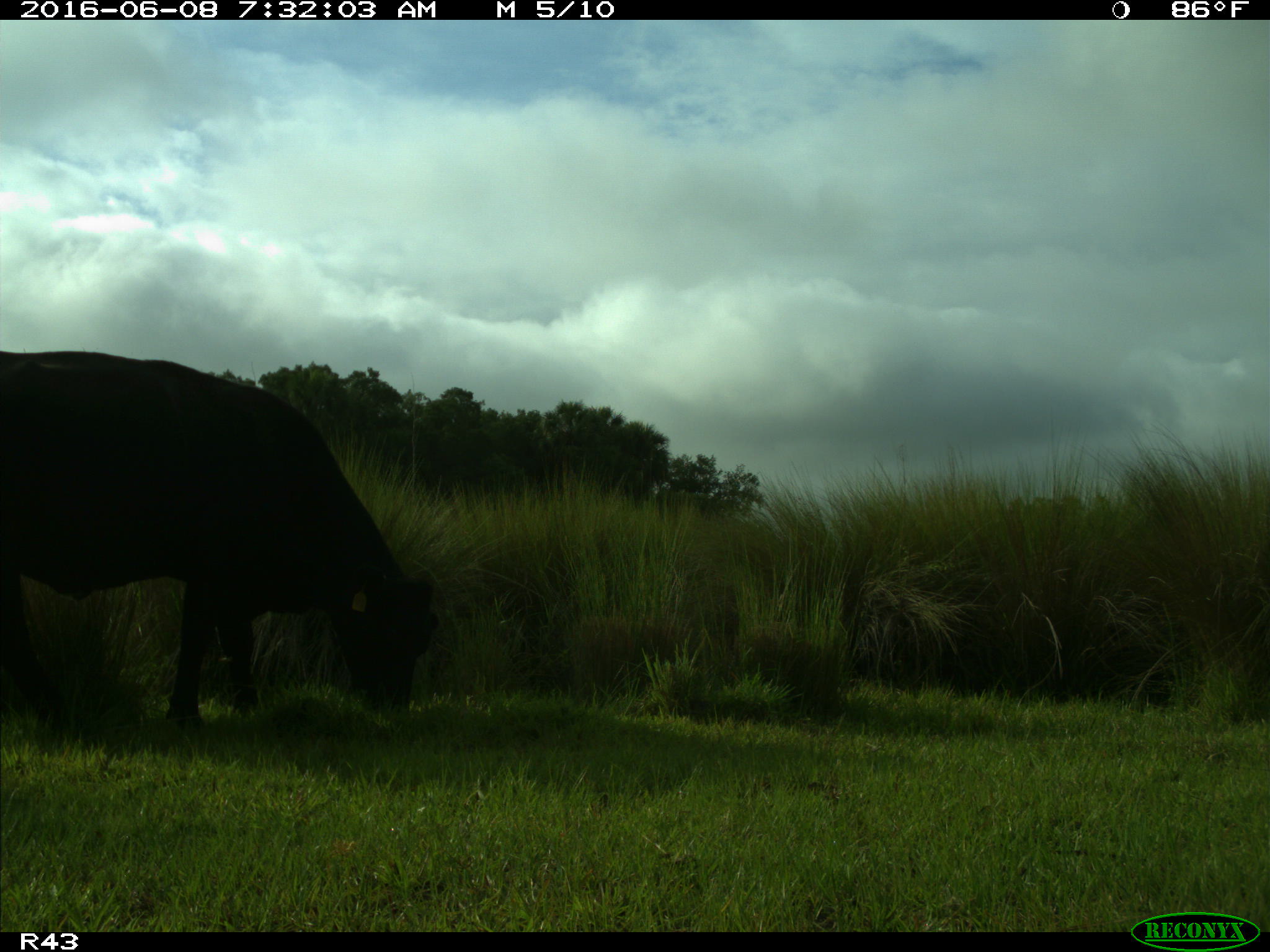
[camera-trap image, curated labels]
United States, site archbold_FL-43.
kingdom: Animalia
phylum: Chordata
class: Mammalia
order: Artiodactyla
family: Bovidae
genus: Bos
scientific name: Bos taurus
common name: domestic cow